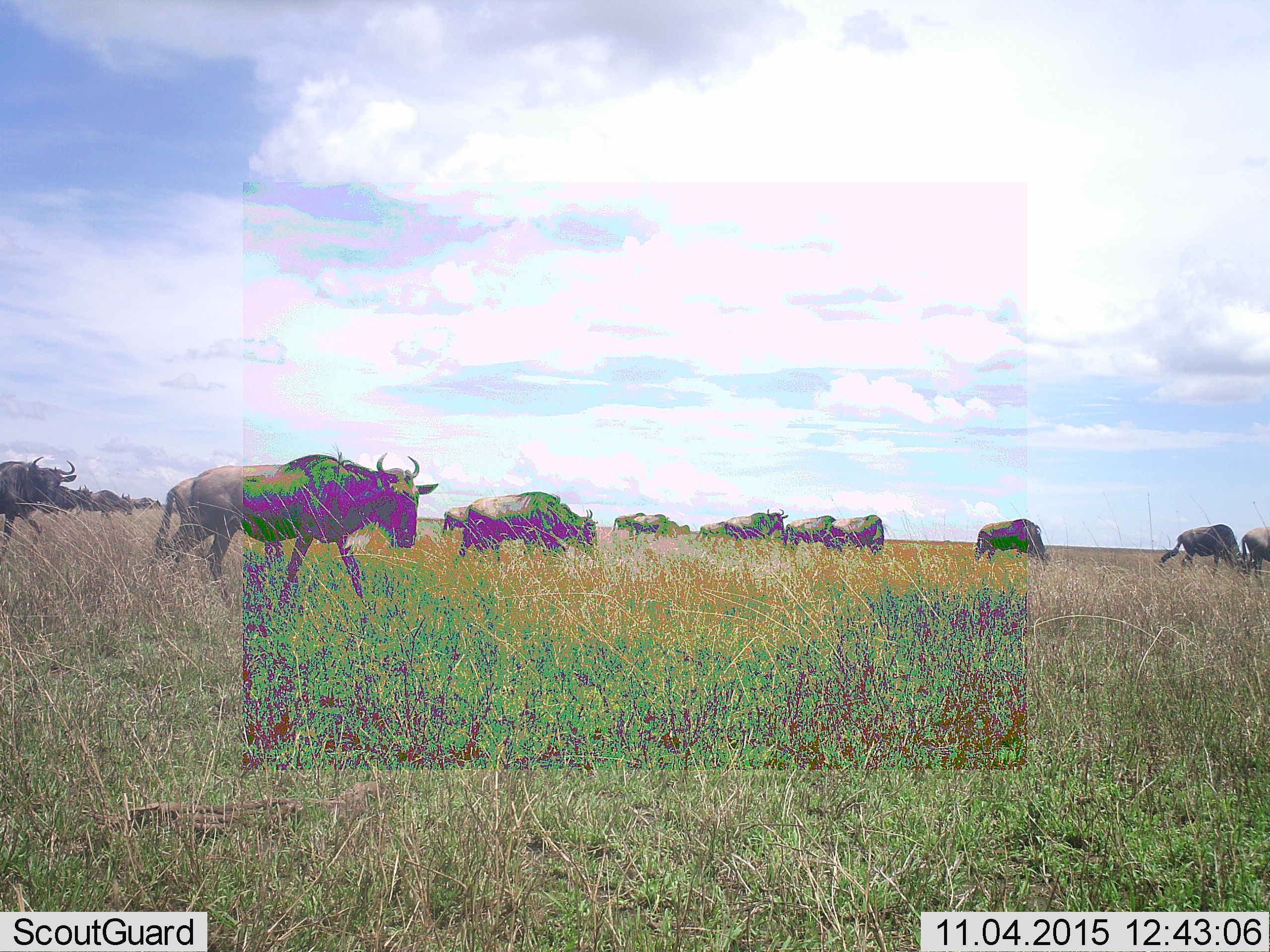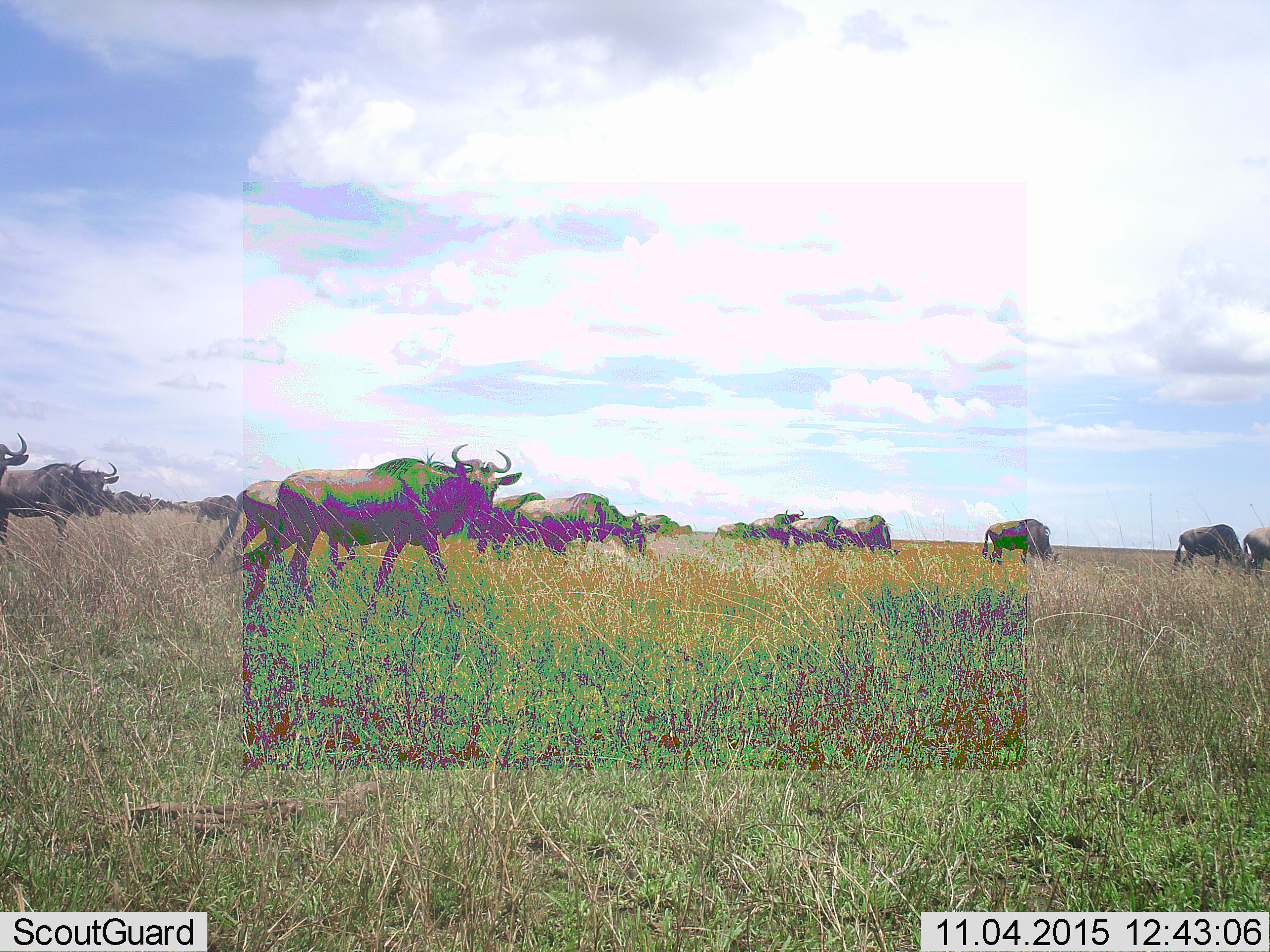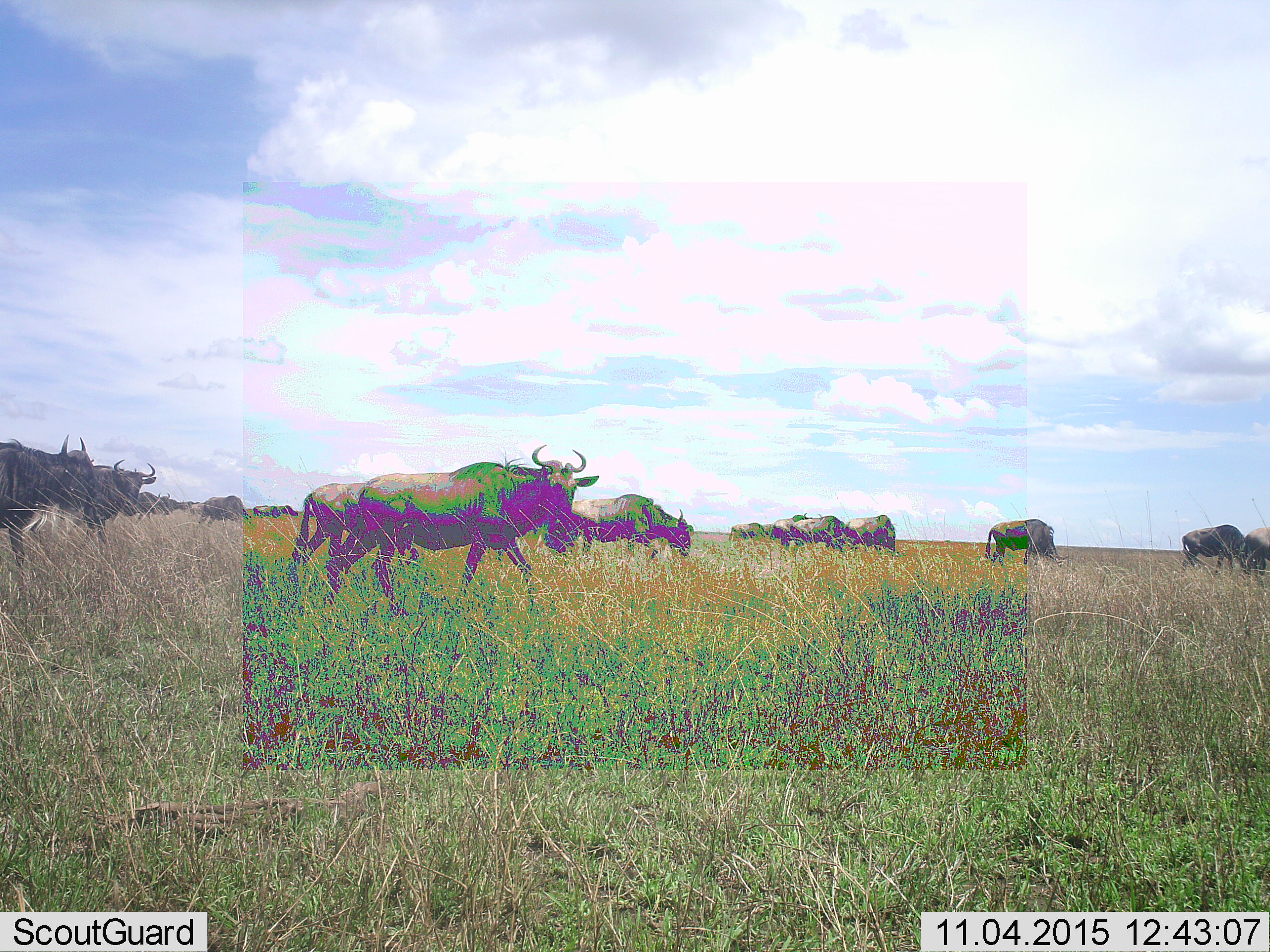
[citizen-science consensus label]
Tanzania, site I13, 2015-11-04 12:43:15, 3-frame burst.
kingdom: Animalia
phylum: Chordata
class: Mammalia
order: Artiodactyla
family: Bovidae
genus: Connochaetes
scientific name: Connochaetes taurinus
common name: blue wildebeest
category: wildebeest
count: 11-50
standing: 33%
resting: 0%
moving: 78%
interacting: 0%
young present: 0%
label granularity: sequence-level